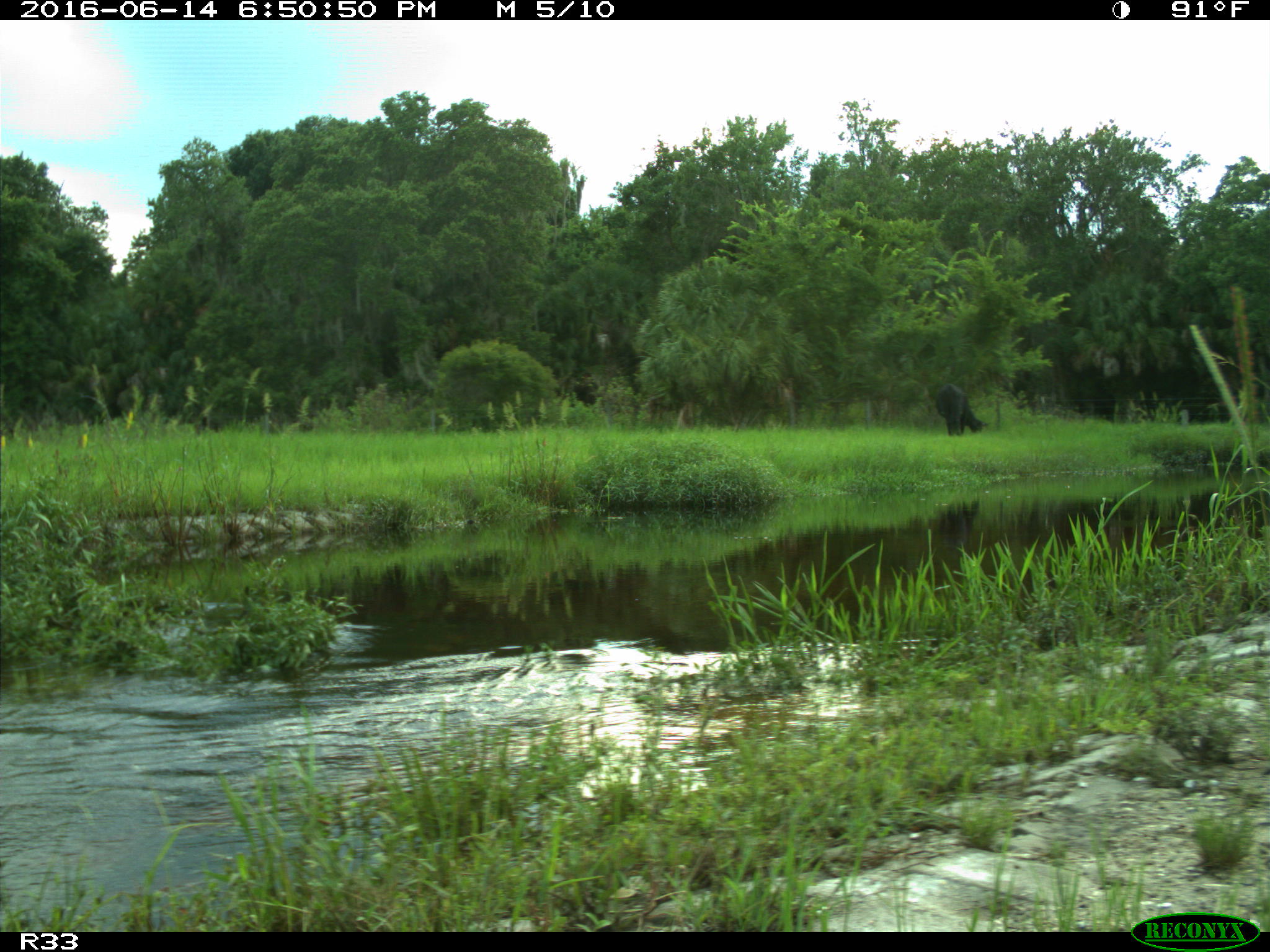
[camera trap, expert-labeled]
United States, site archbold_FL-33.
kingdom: Animalia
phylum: Chordata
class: Mammalia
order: Artiodactyla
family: Bovidae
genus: Bos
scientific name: Bos taurus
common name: domestic cow